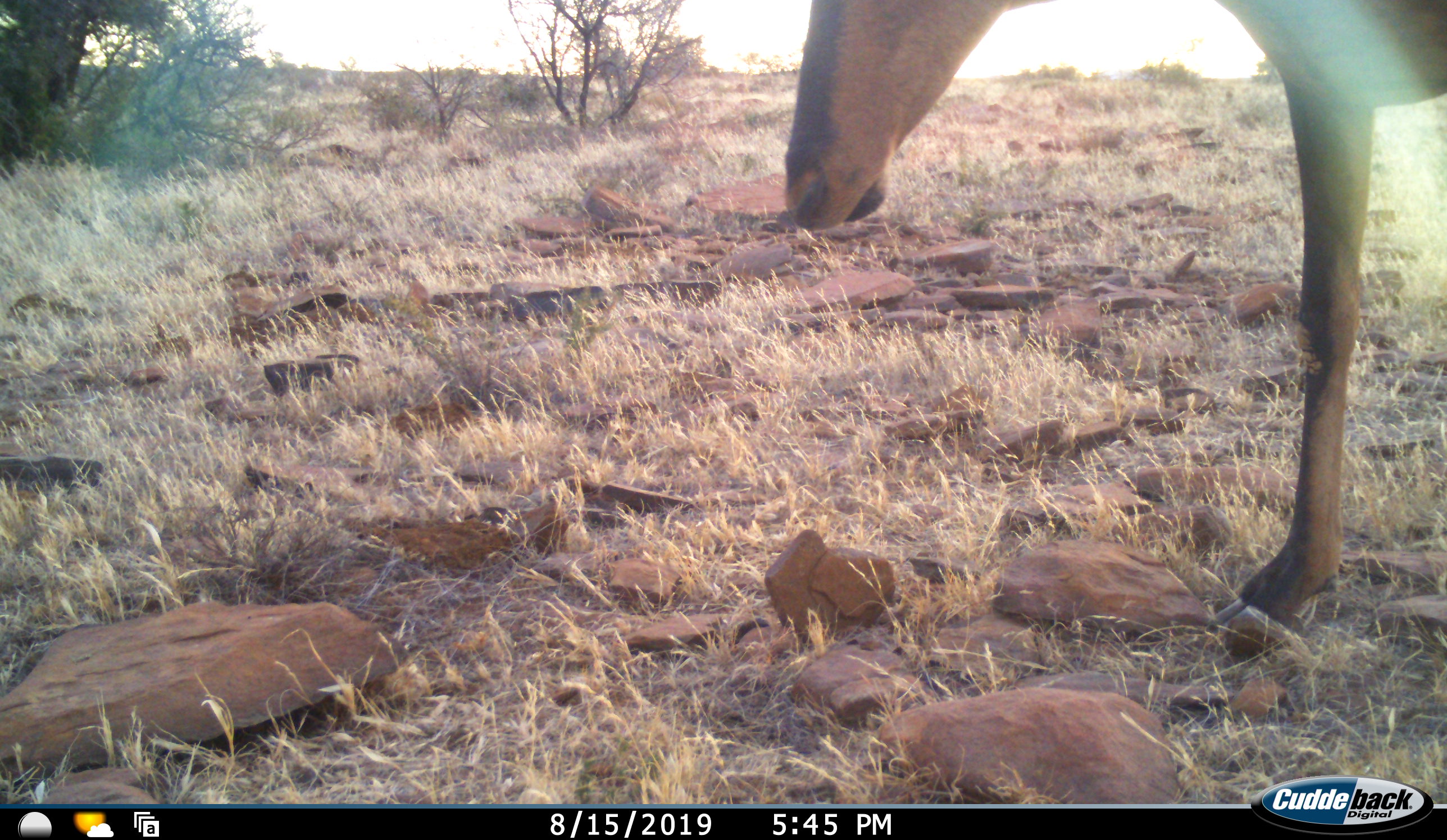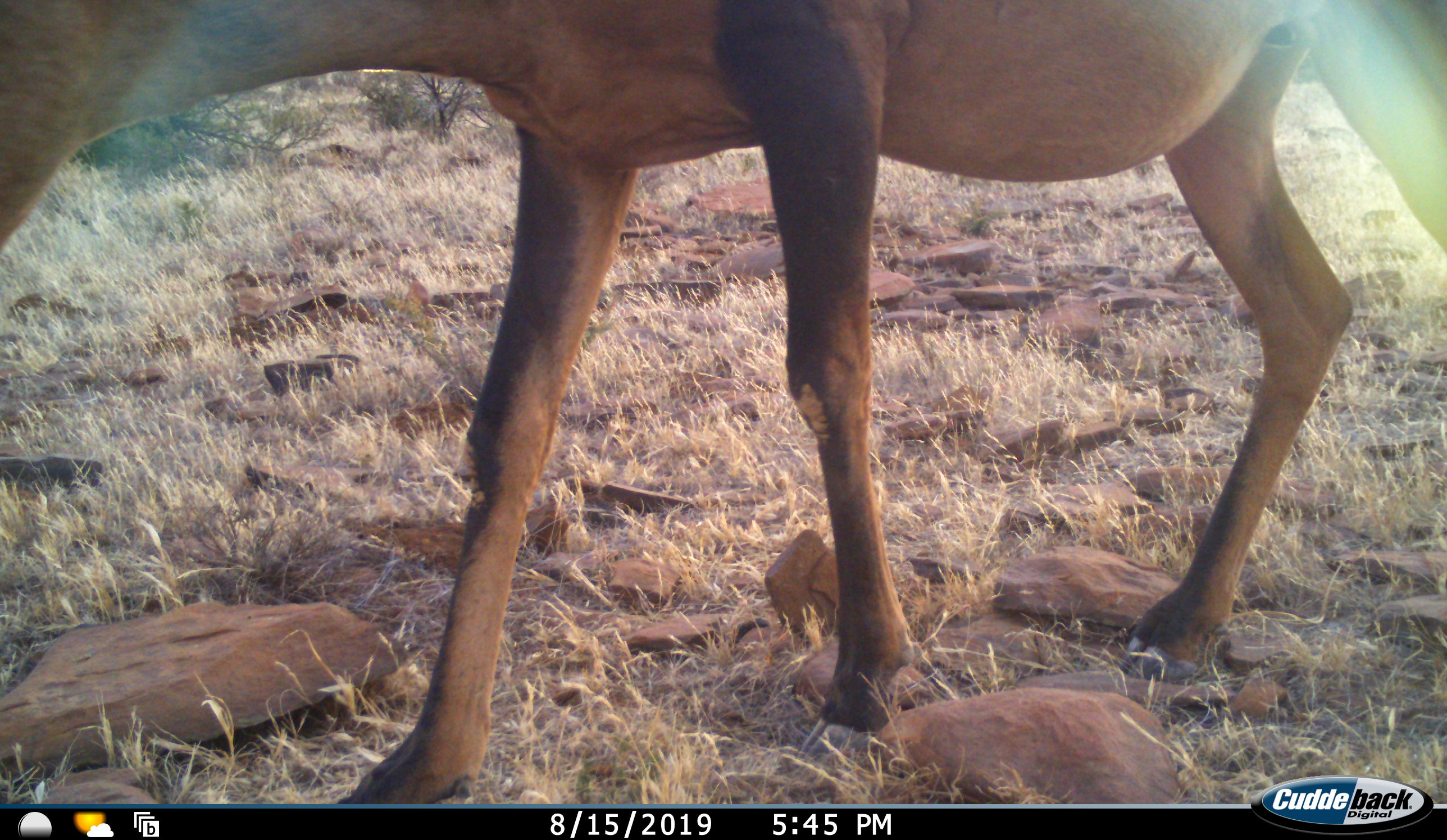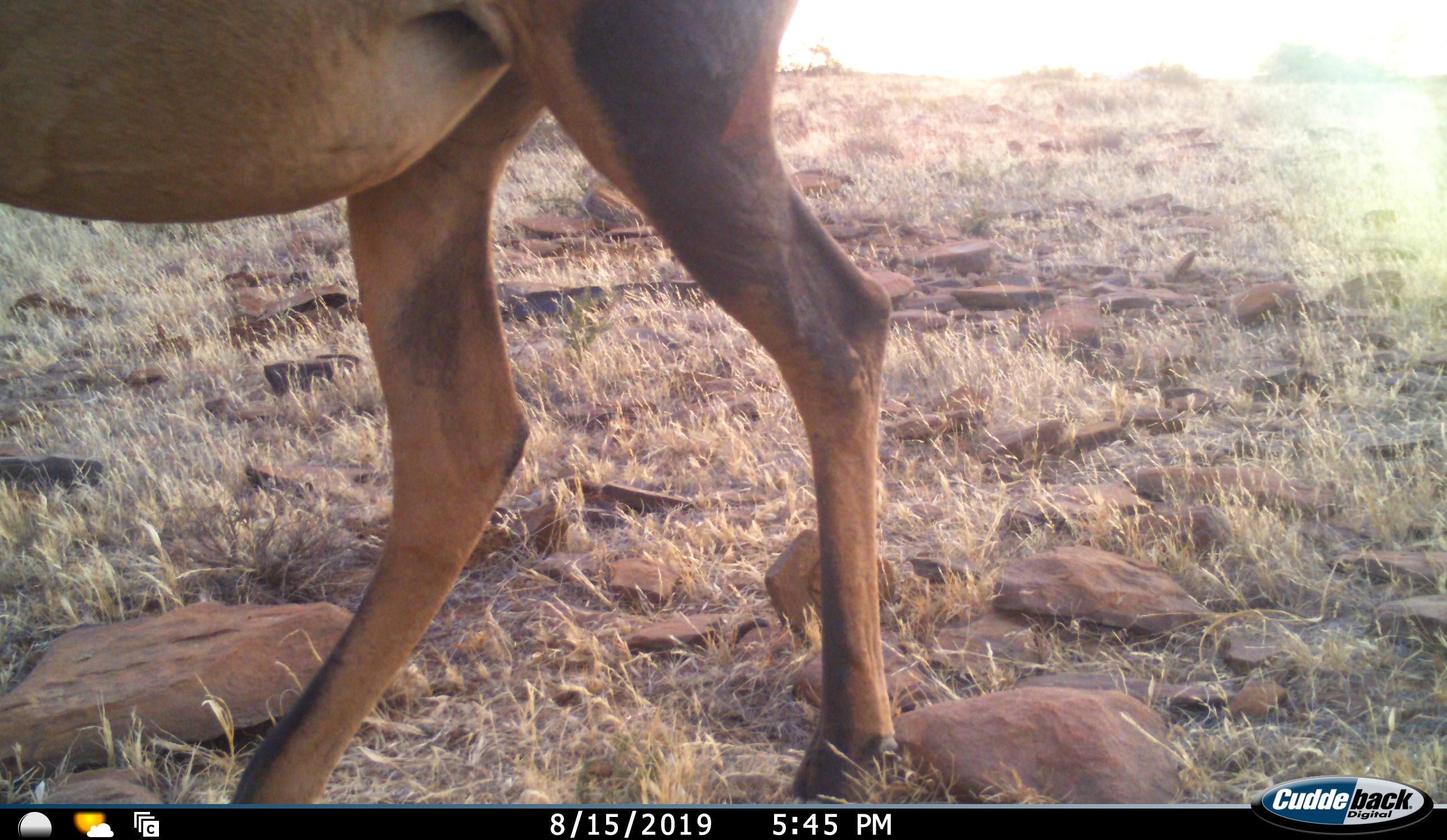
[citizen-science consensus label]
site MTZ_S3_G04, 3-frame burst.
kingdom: Animalia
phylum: Chordata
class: Mammalia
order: Artiodactyla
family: Bovidae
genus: Alcelaphus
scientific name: Alcelaphus buselaphus caama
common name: red hartebeest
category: hartebeestred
Hartebeestred (red hartebeest) (Alcelaphus buselaphus caama), count 1. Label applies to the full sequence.